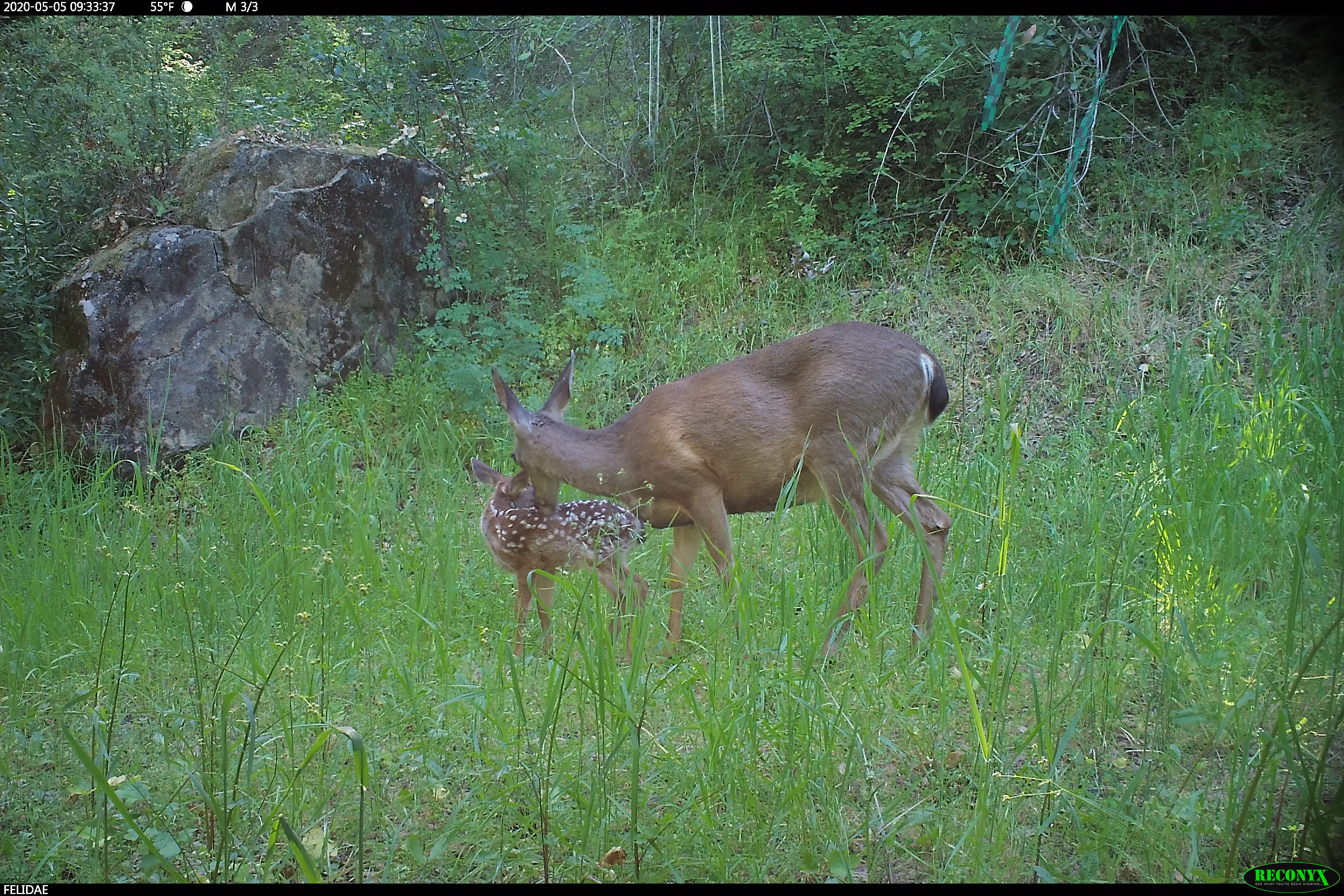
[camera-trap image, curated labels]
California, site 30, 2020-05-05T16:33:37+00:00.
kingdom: Animalia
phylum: Chordata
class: Mammalia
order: Artiodactyla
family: Cervidae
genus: Odocoileus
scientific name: Odocoileus hemionus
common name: mule deer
Mule deer (Odocoileus hemionus).